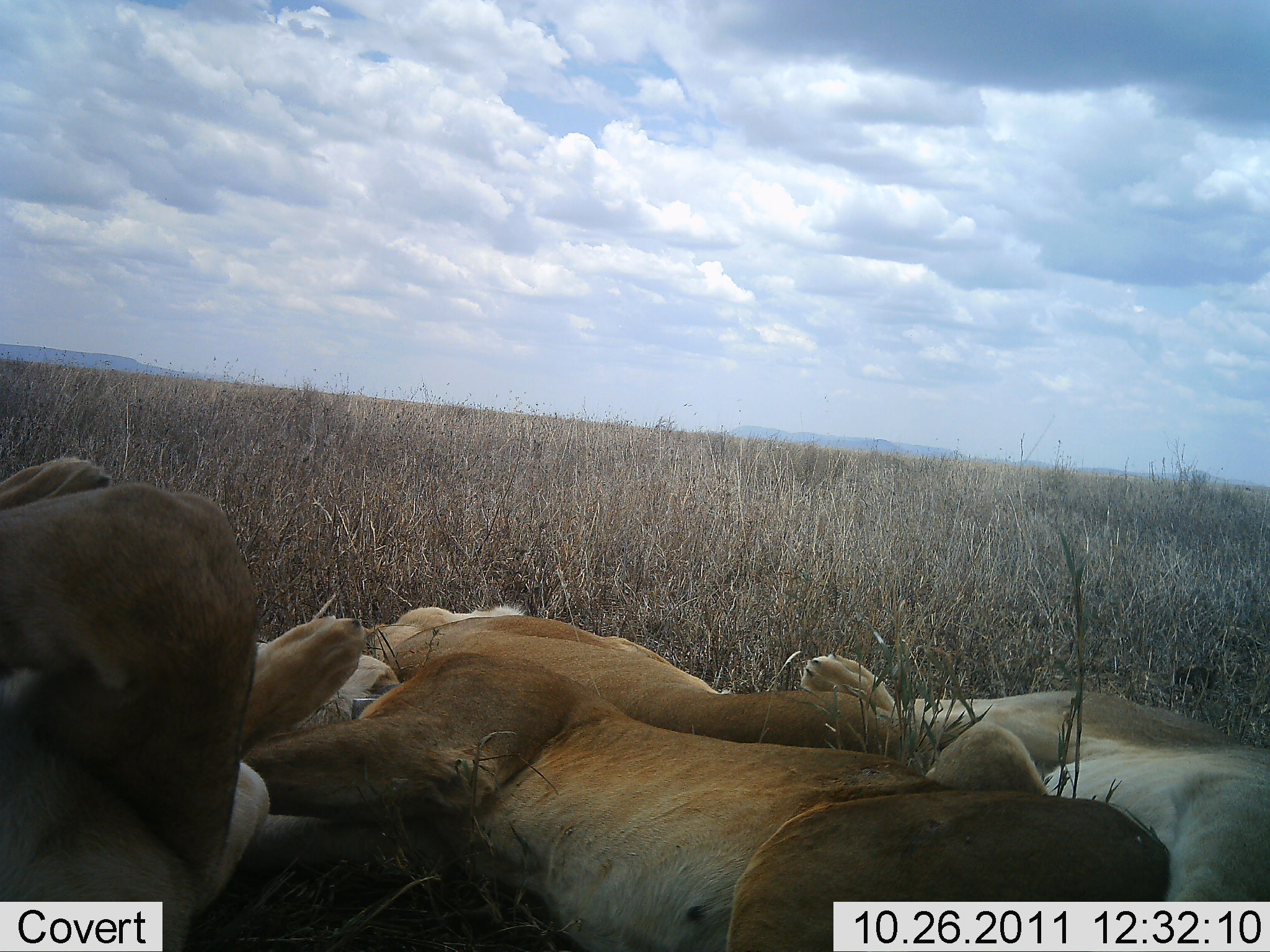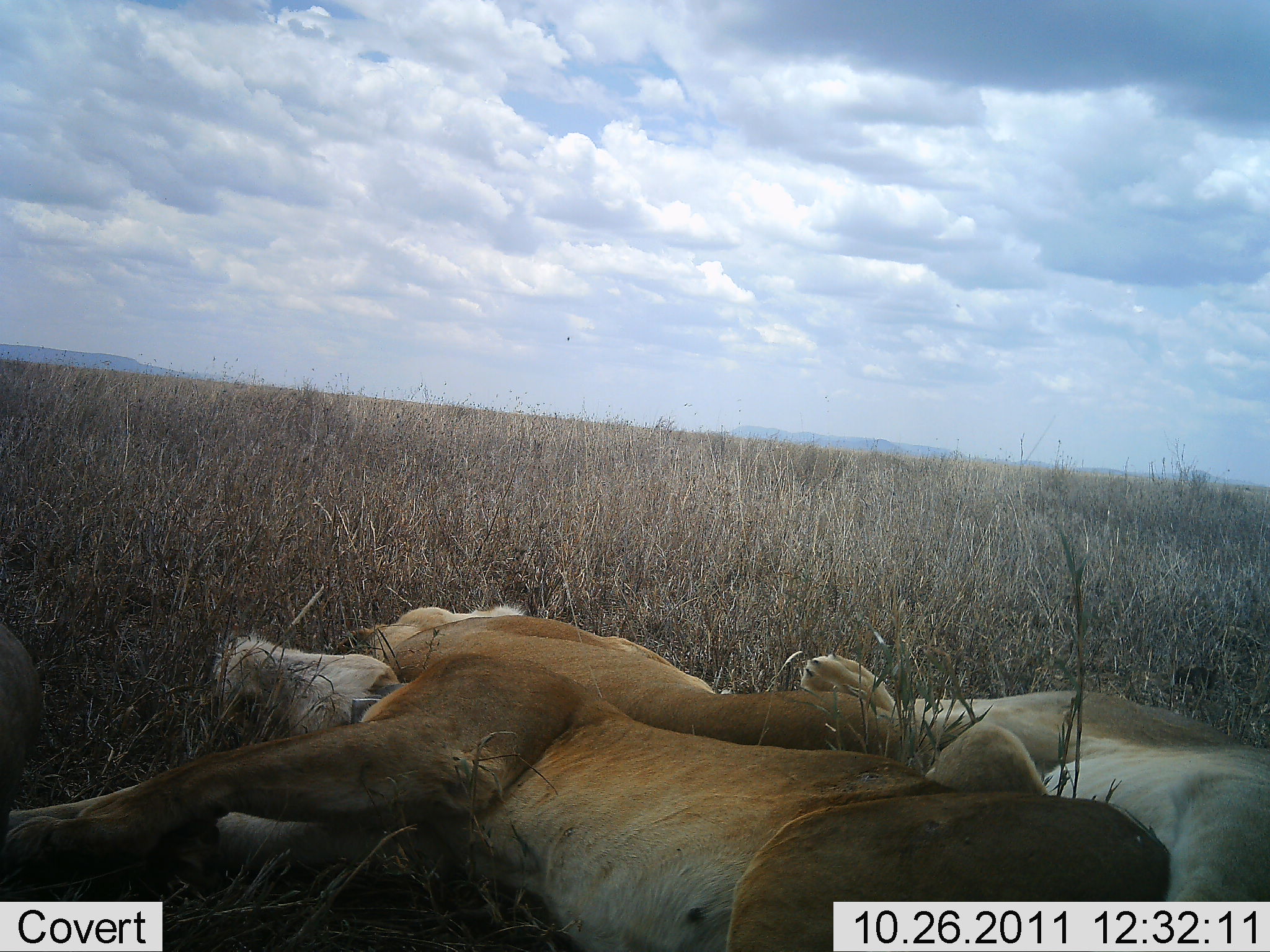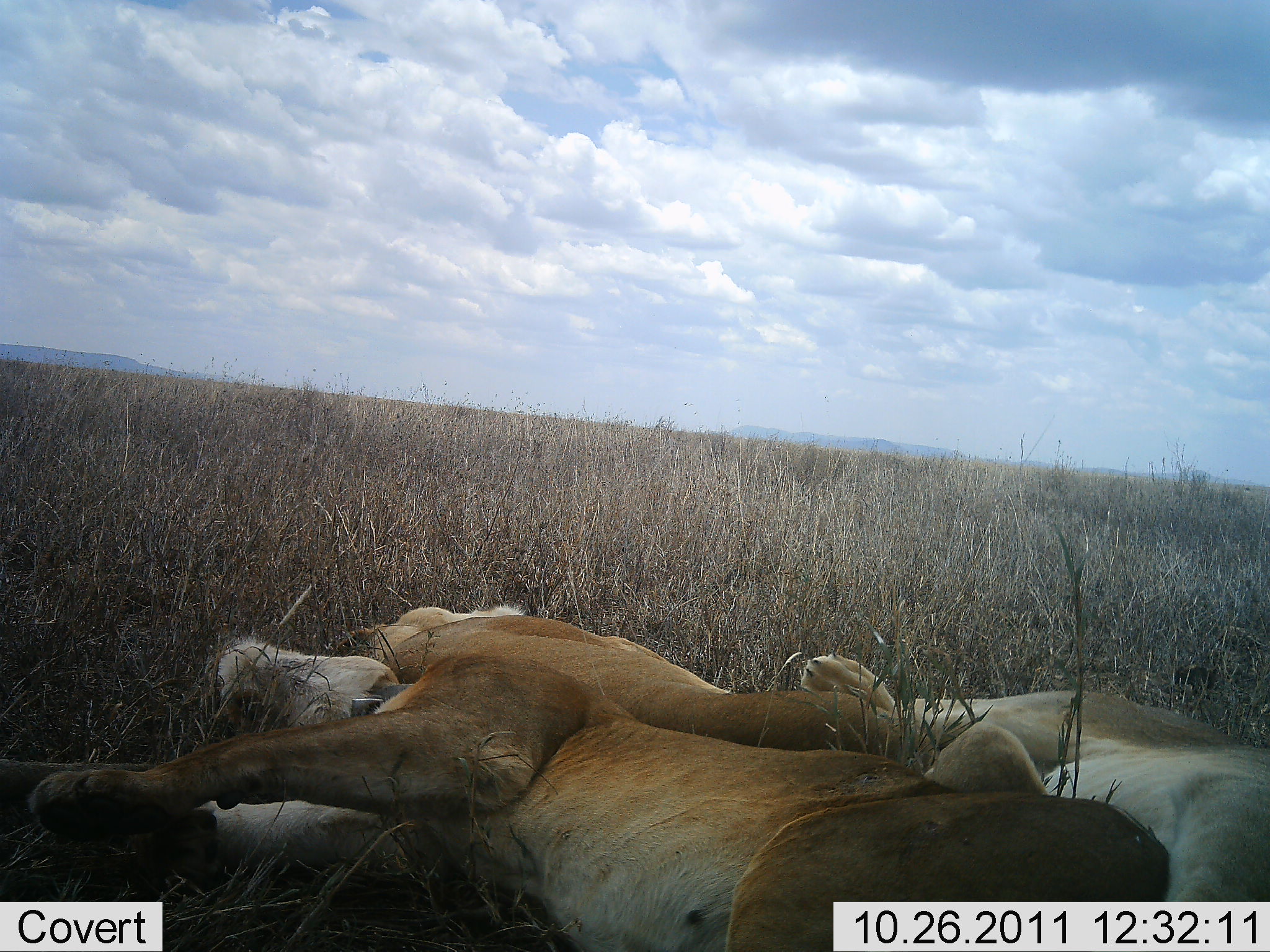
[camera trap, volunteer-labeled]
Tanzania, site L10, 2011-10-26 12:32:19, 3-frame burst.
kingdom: Animalia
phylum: Chordata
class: Mammalia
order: Carnivora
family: Felidae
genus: Panthera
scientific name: Panthera leo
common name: lion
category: lionfemale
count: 3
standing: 0%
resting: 100%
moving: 6%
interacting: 6%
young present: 12%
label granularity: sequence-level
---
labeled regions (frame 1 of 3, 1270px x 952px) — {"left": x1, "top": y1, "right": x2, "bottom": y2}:
animal: {"left": 244, "top": 653, "right": 1167, "bottom": 952}; {"left": 0, "top": 451, "right": 370, "bottom": 950}; {"left": 795, "top": 621, "right": 1269, "bottom": 899}; {"left": 359, "top": 603, "right": 936, "bottom": 757}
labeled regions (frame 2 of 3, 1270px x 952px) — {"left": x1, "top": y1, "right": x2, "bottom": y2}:
animal: {"left": 0, "top": 633, "right": 1168, "bottom": 952}; {"left": 343, "top": 606, "right": 1046, "bottom": 798}; {"left": 800, "top": 650, "right": 1270, "bottom": 903}; {"left": 1, "top": 611, "right": 45, "bottom": 819}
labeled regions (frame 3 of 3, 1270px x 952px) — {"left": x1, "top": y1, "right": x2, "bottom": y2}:
animal: {"left": 22, "top": 637, "right": 1174, "bottom": 952}; {"left": 335, "top": 603, "right": 1052, "bottom": 806}; {"left": 801, "top": 623, "right": 1269, "bottom": 899}; {"left": 2, "top": 753, "right": 146, "bottom": 825}